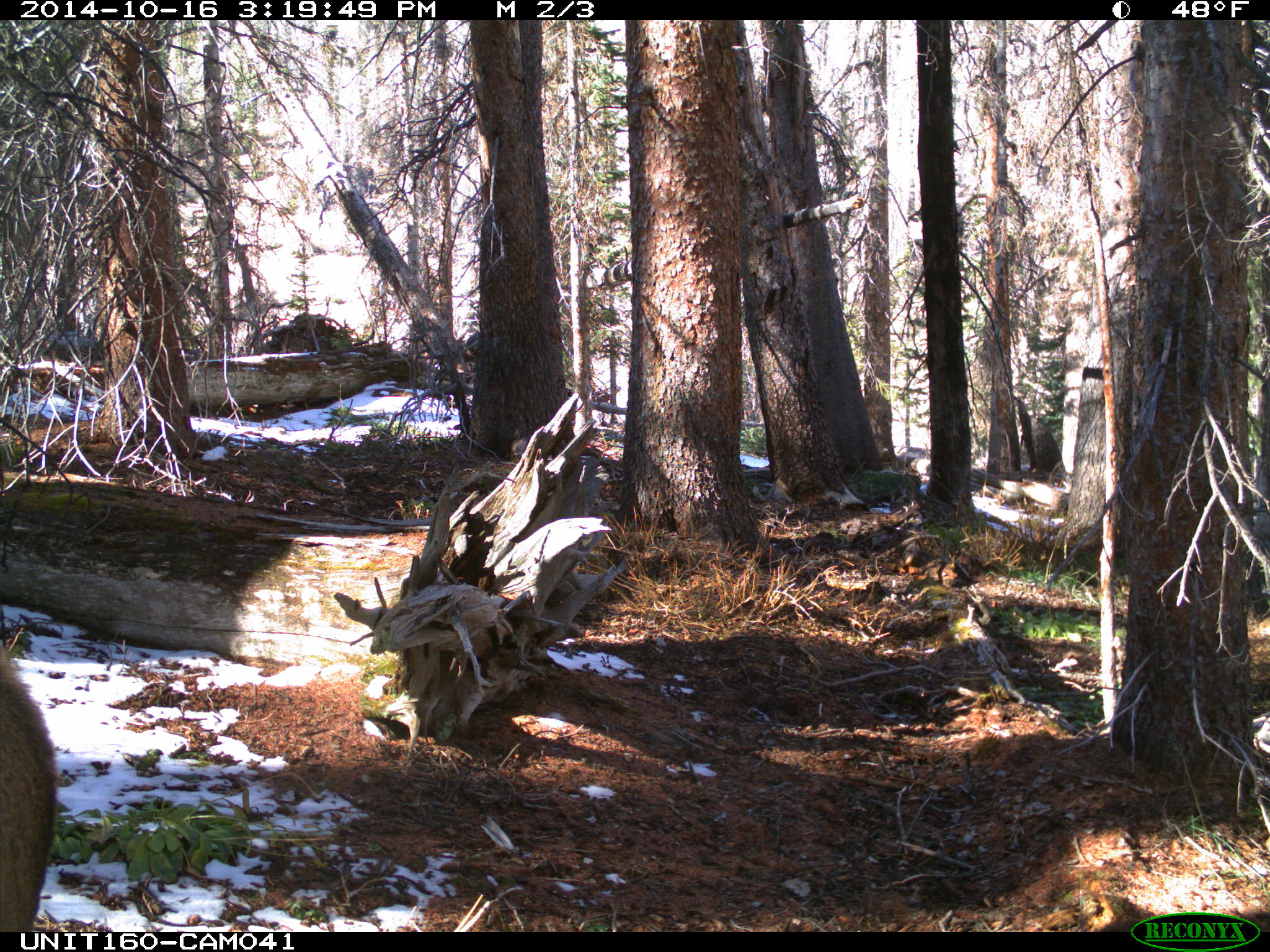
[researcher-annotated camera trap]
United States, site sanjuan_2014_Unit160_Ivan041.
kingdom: Animalia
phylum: Chordata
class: Mammalia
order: Artiodactyla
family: Cervidae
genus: Cervus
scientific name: Cervus elaphus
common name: red deer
Cervus elaphus (red deer).